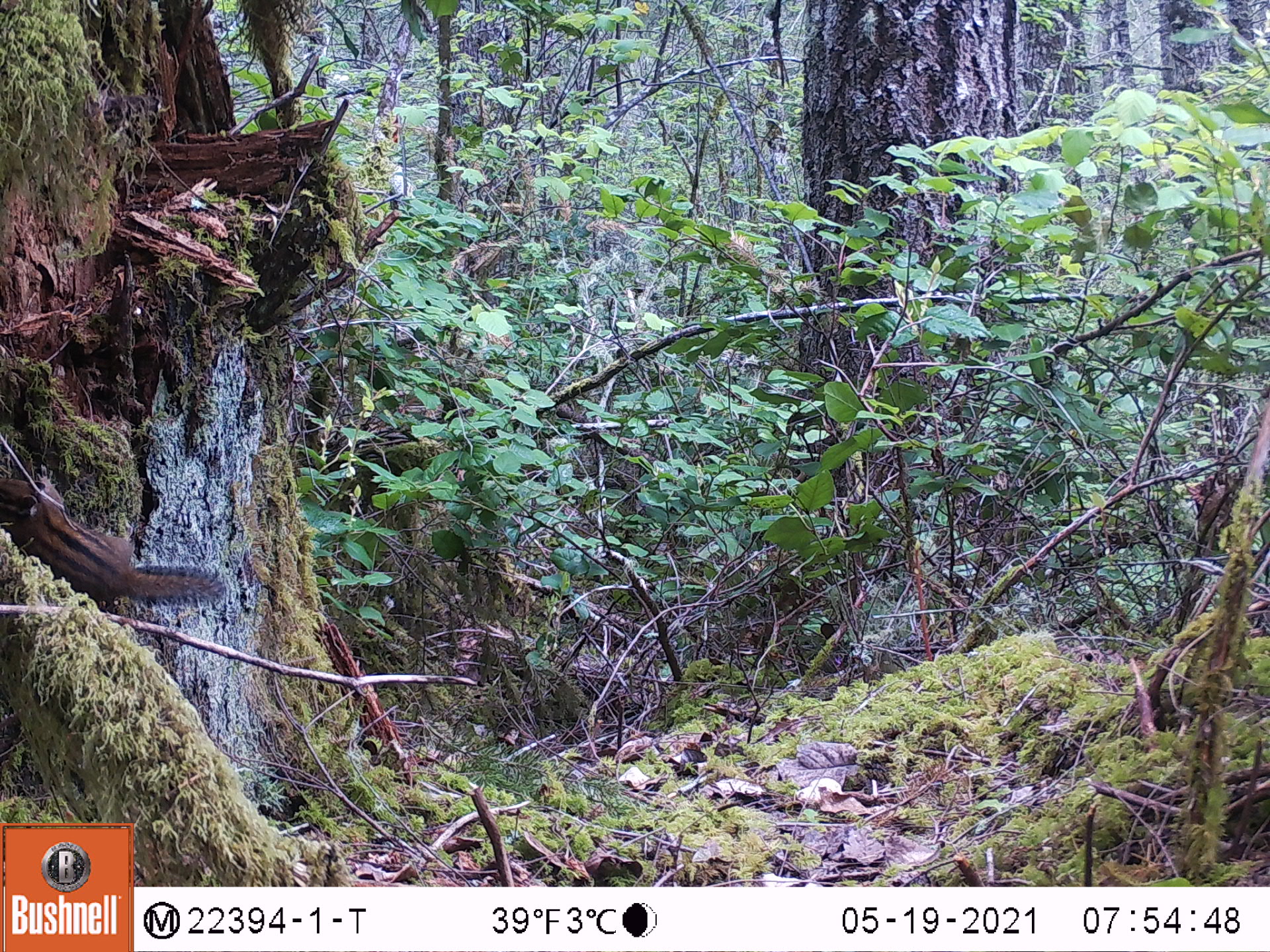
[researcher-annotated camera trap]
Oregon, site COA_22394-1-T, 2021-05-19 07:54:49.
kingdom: Animalia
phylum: Chordata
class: Mammalia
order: Rodentia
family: Sciuridae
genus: Neotamias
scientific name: Neotamias townsendii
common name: townsend's chipmunk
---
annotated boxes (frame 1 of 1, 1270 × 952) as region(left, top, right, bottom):
townsend's chipmunk: region(0, 445, 248, 650)